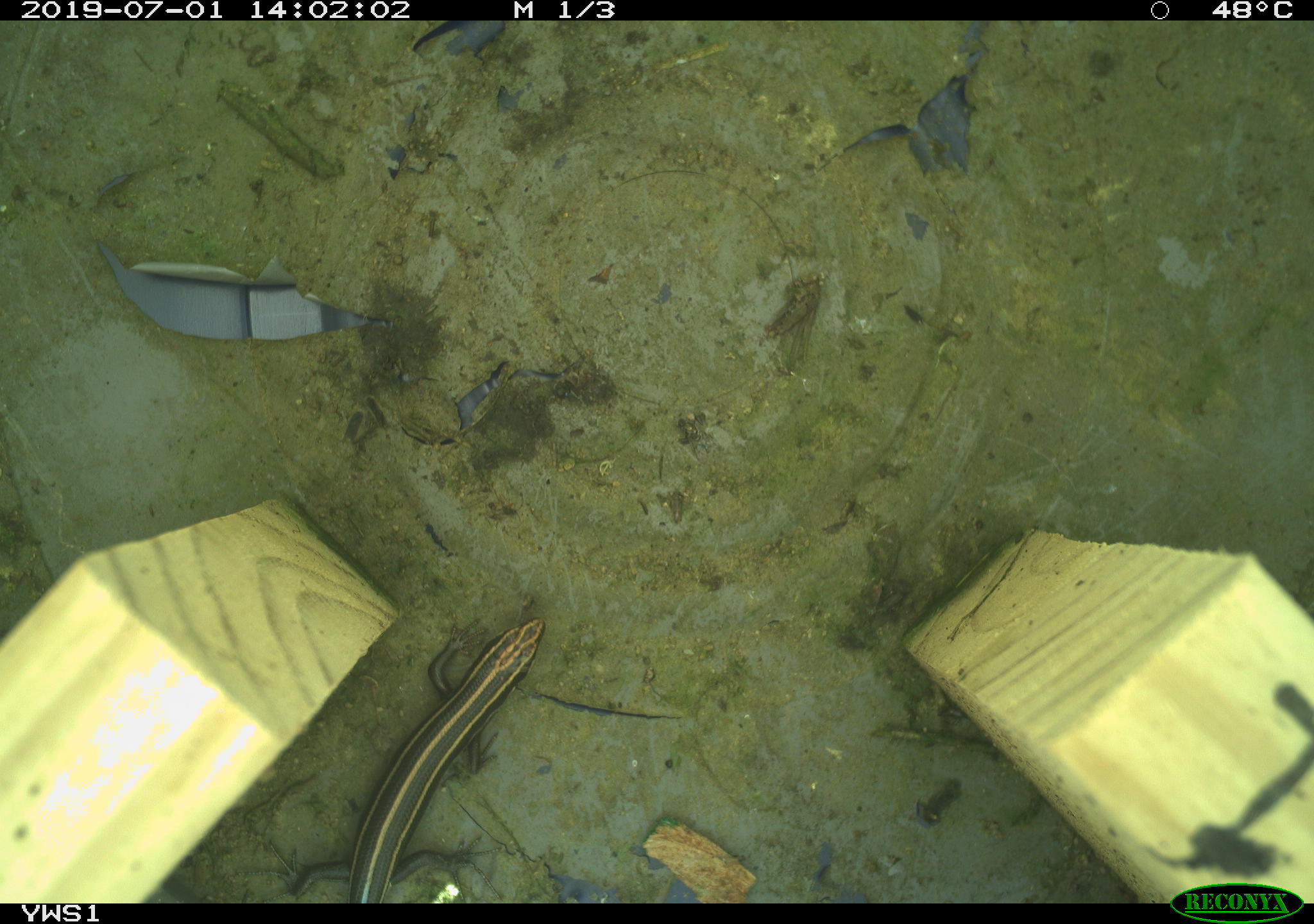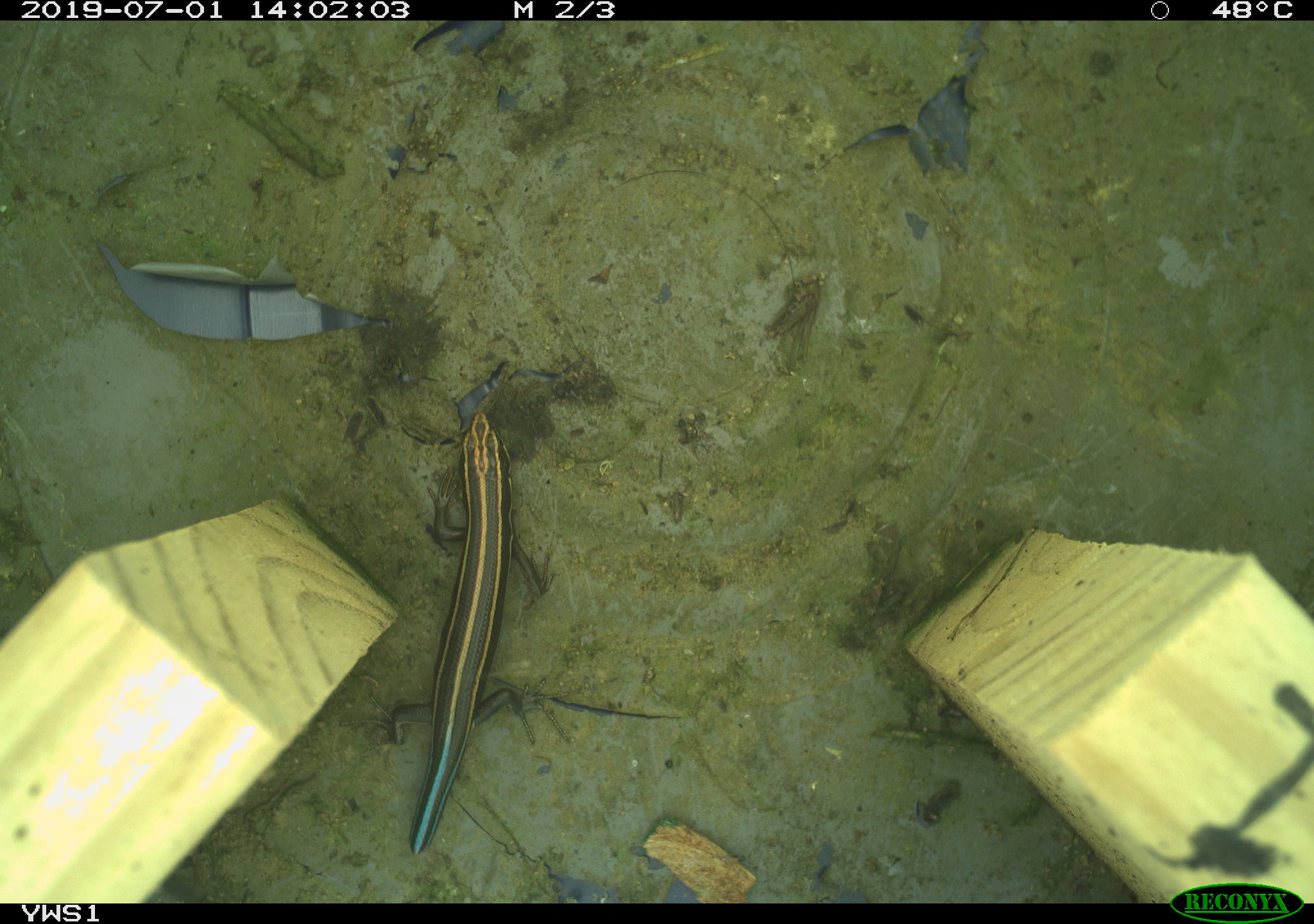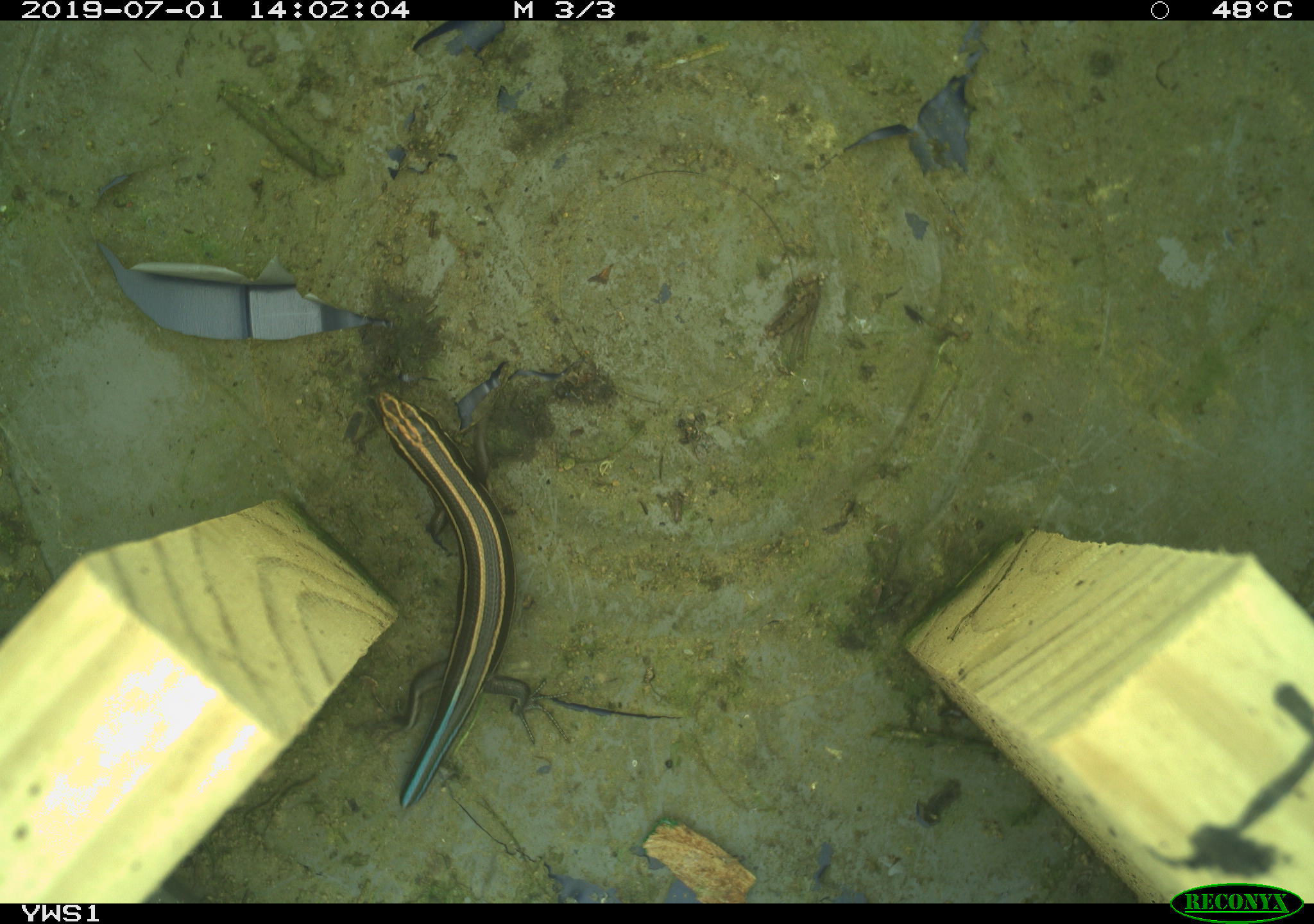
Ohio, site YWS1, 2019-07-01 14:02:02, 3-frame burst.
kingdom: Animalia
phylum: Chordata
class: Reptilia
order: Squamata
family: Scincidae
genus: Plestiodon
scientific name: Plestiodon fasciatus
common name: common five-lined skink